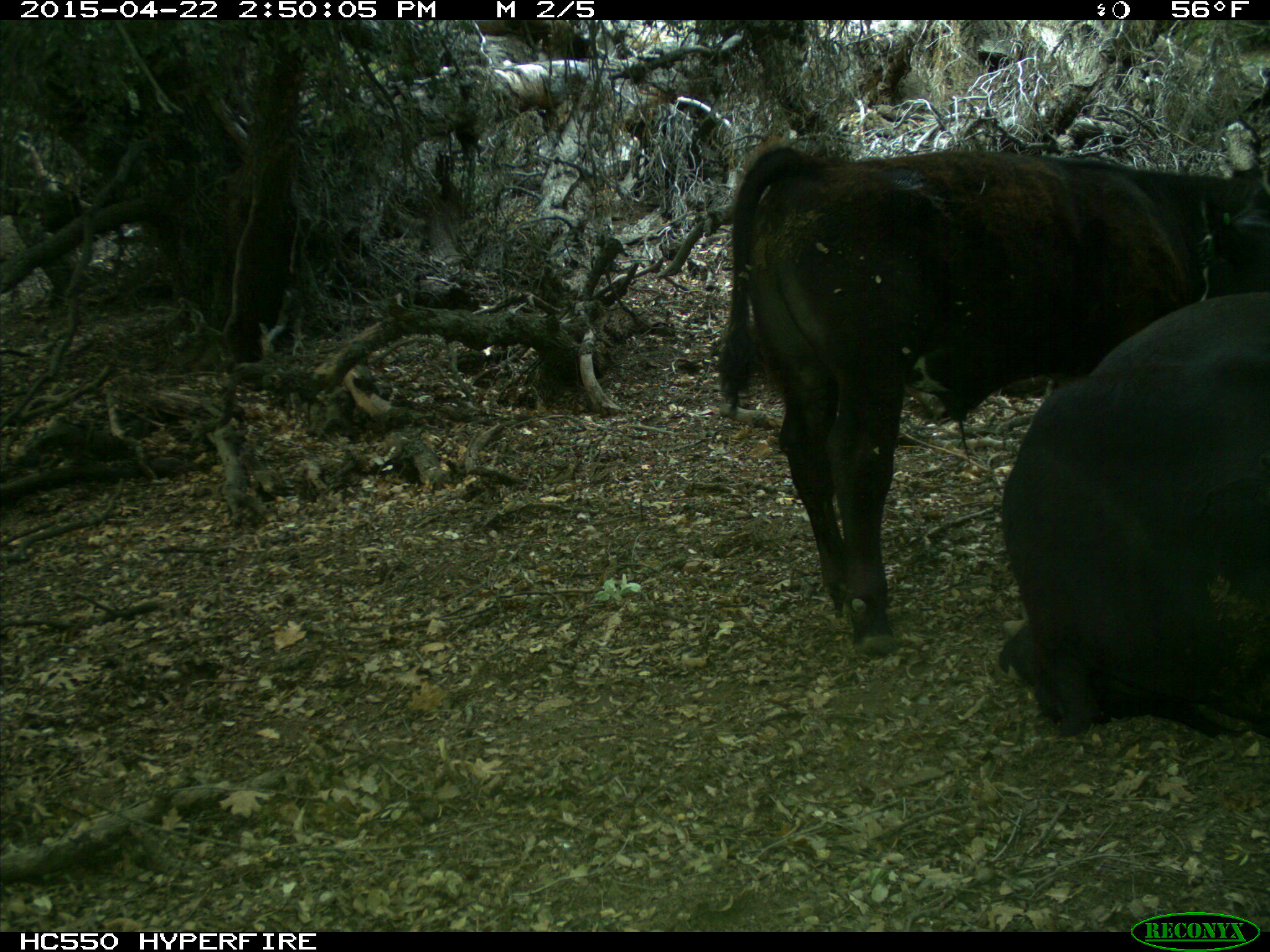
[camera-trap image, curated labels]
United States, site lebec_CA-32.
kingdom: Animalia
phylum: Chordata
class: Mammalia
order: Artiodactyla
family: Bovidae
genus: Bos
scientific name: Bos taurus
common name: domestic cow